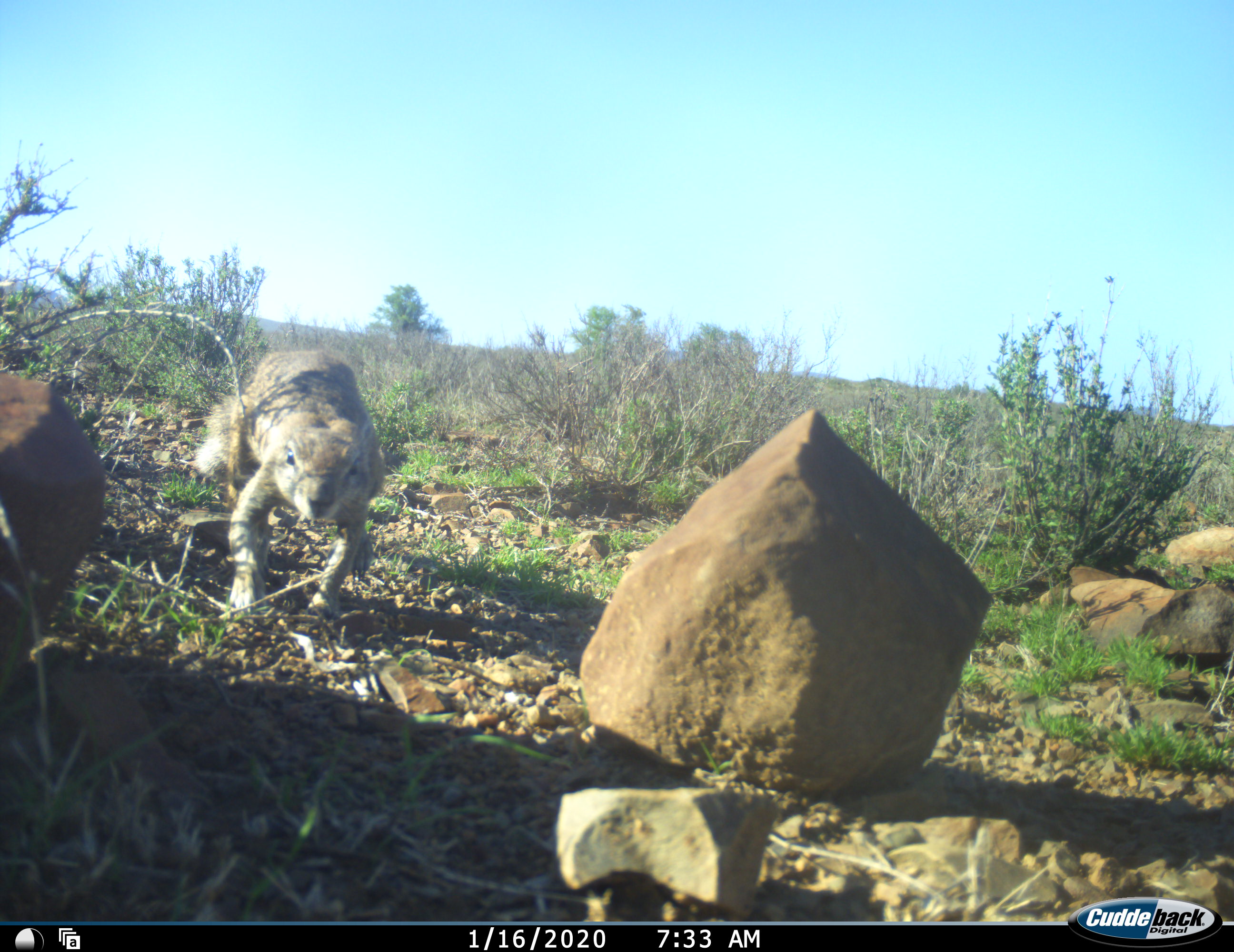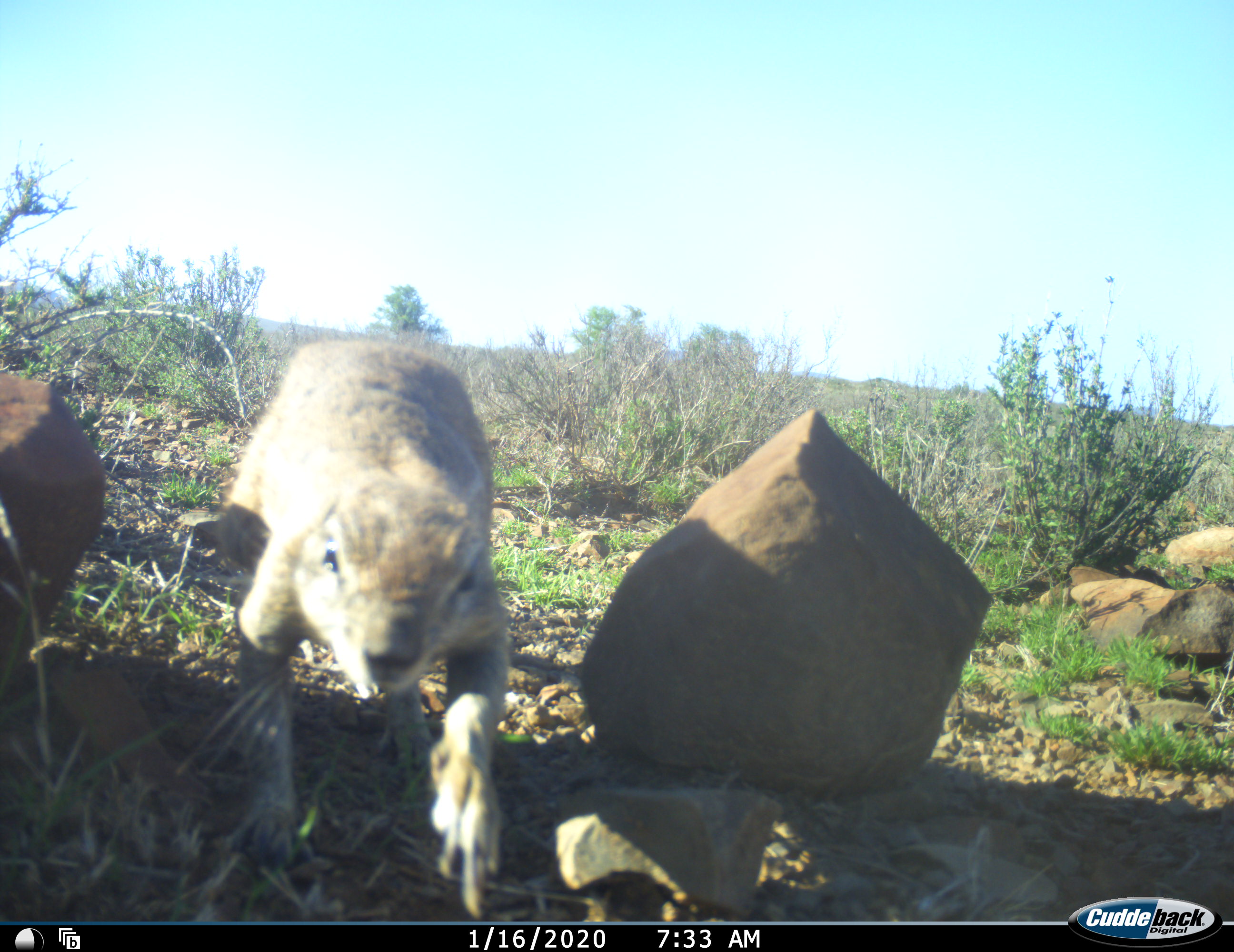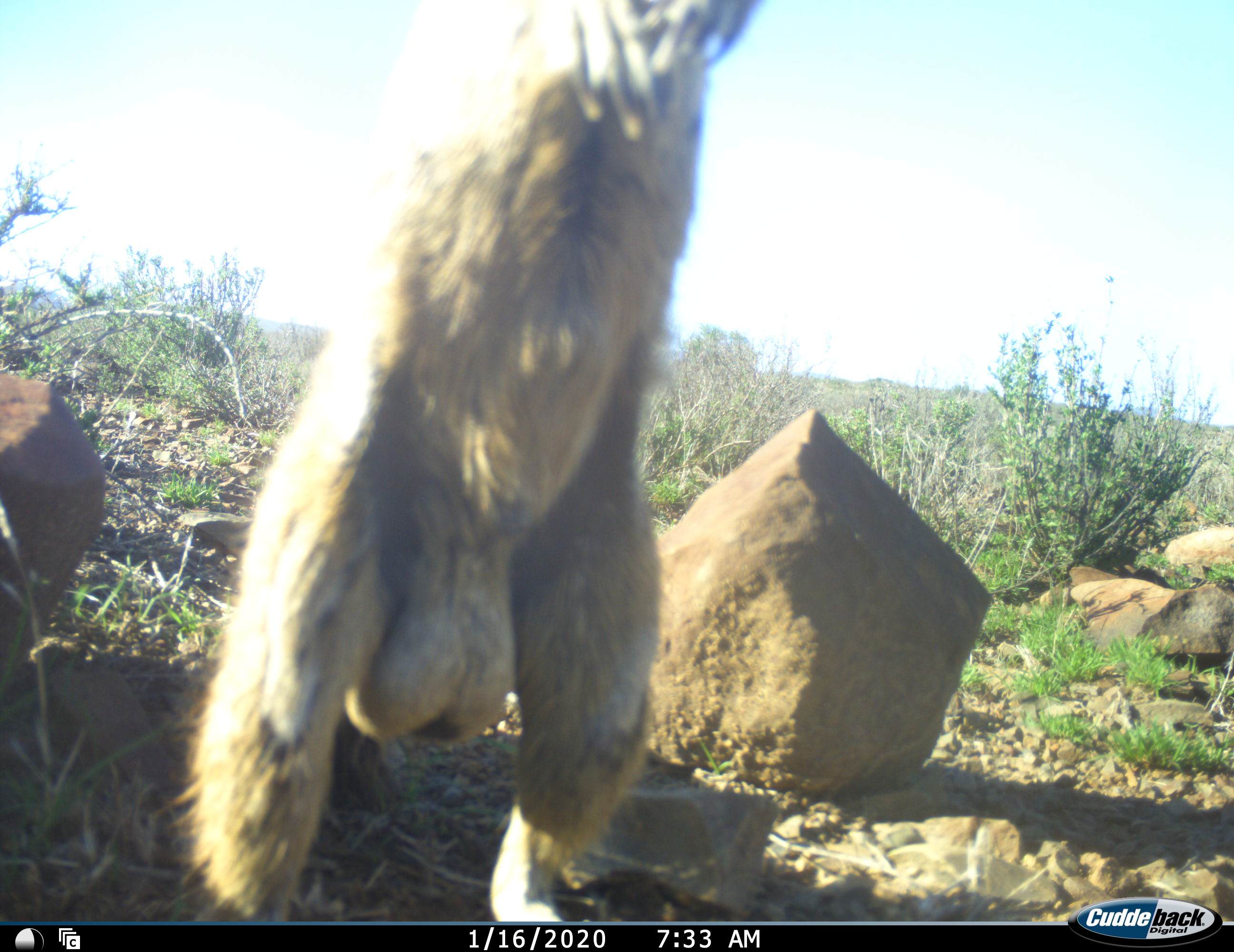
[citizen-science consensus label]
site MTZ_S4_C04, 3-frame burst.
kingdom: Animalia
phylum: Chordata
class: Mammalia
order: Rodentia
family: Sciuridae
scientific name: Sciuridae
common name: ground squirrel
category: groundsquirrel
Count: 1.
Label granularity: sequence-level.